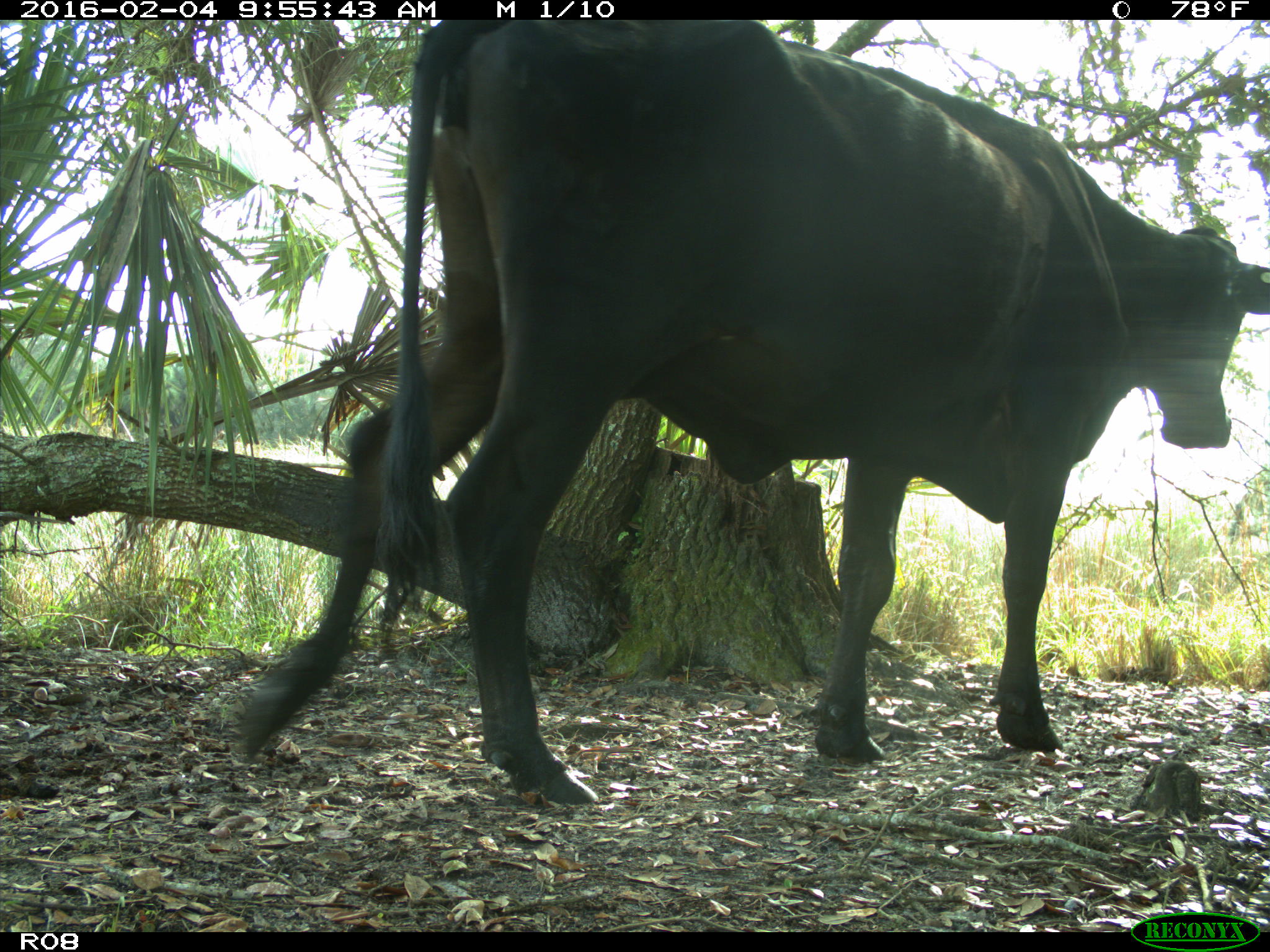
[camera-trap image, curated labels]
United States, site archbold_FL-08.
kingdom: Animalia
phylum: Chordata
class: Mammalia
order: Artiodactyla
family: Bovidae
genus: Bos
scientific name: Bos taurus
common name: domestic cow